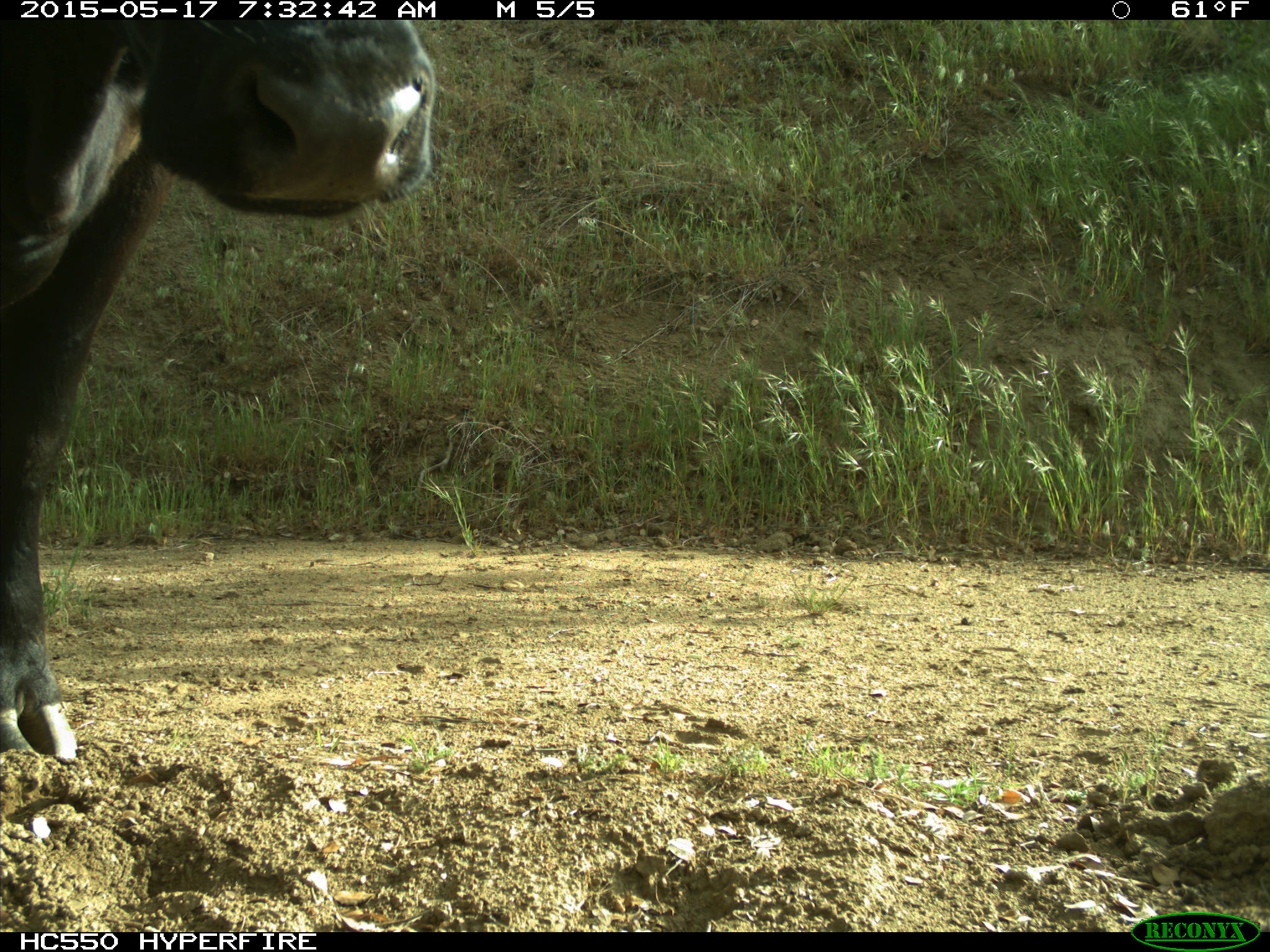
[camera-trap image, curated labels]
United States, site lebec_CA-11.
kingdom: Animalia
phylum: Chordata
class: Mammalia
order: Artiodactyla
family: Bovidae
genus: Bos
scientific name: Bos taurus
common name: domestic cow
Bos taurus (domestic cow).